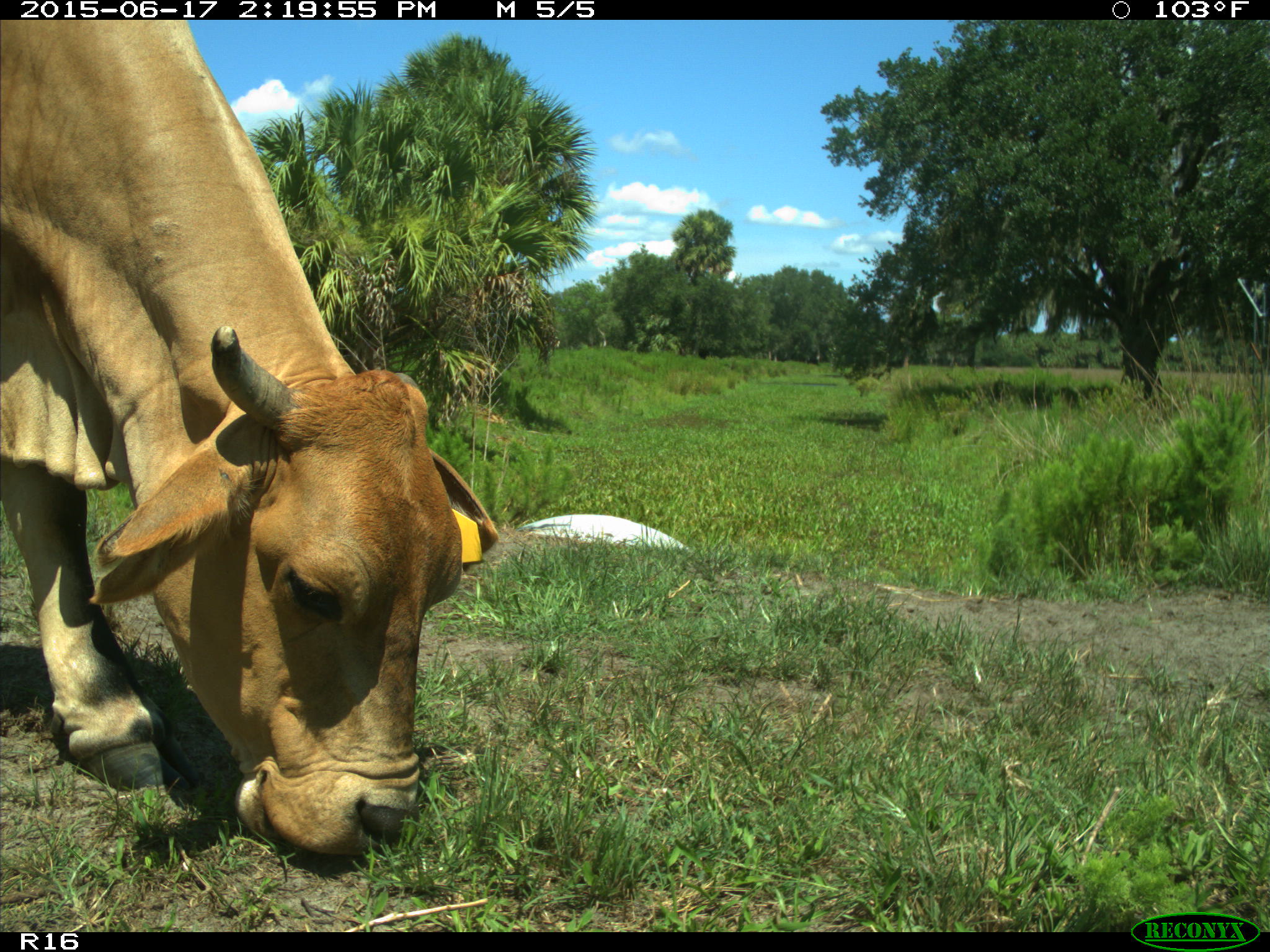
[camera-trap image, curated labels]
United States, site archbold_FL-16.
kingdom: Animalia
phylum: Chordata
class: Mammalia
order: Artiodactyla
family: Bovidae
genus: Bos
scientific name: Bos taurus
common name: domestic cow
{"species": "Bos taurus (domestic cow)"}